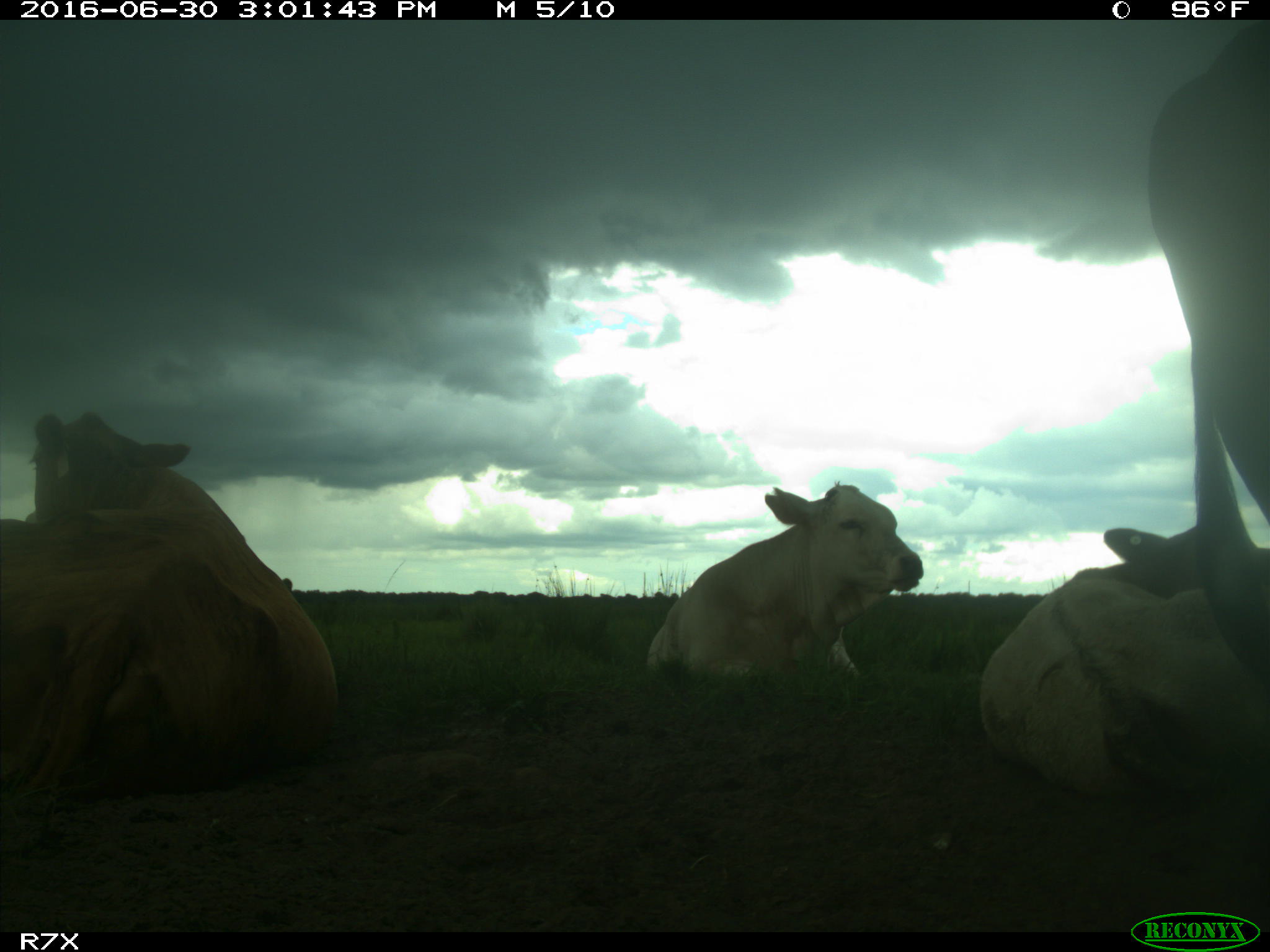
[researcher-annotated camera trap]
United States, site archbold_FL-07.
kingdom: Animalia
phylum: Chordata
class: Mammalia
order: Artiodactyla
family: Bovidae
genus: Bos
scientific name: Bos taurus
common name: domestic cow